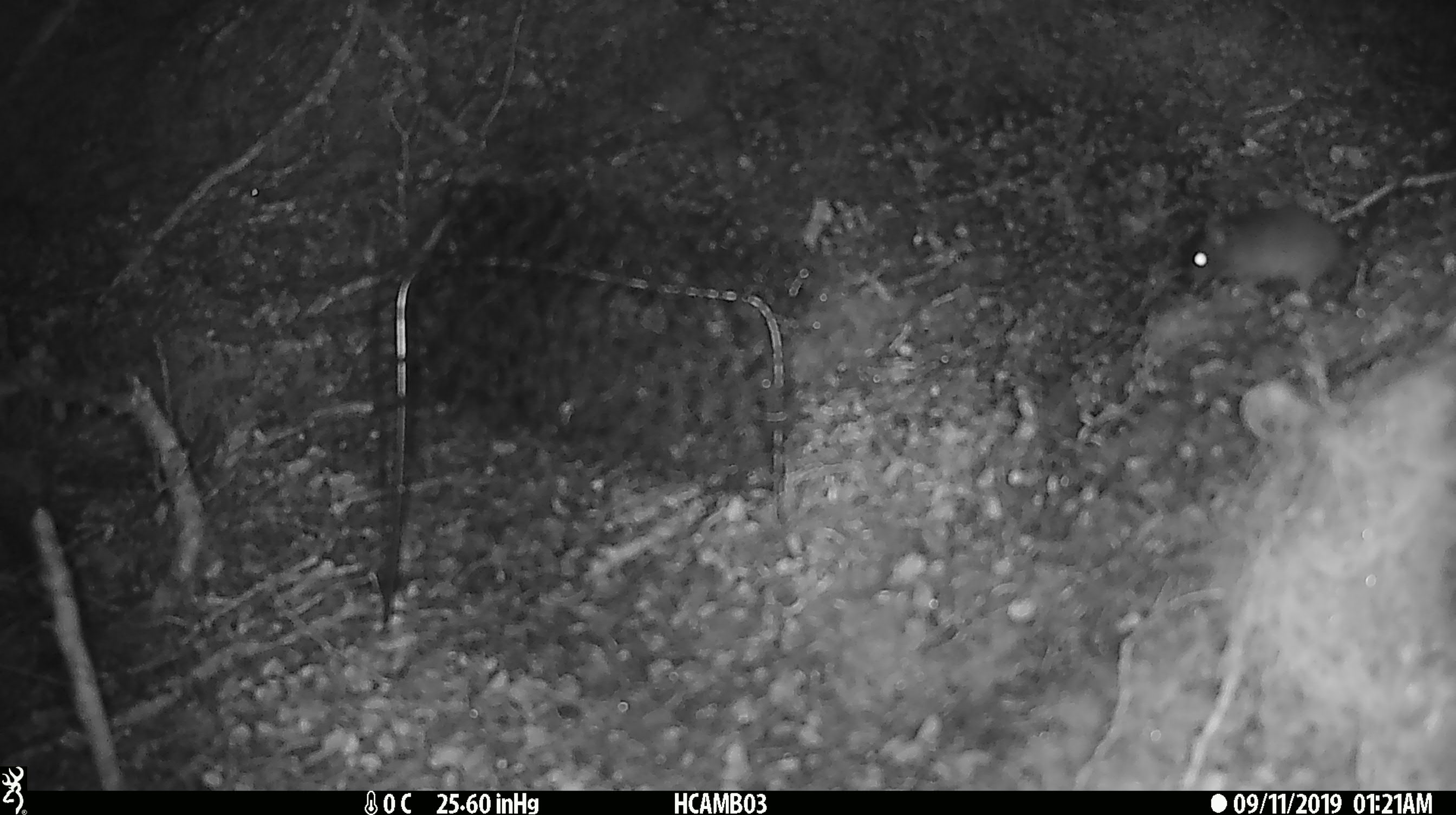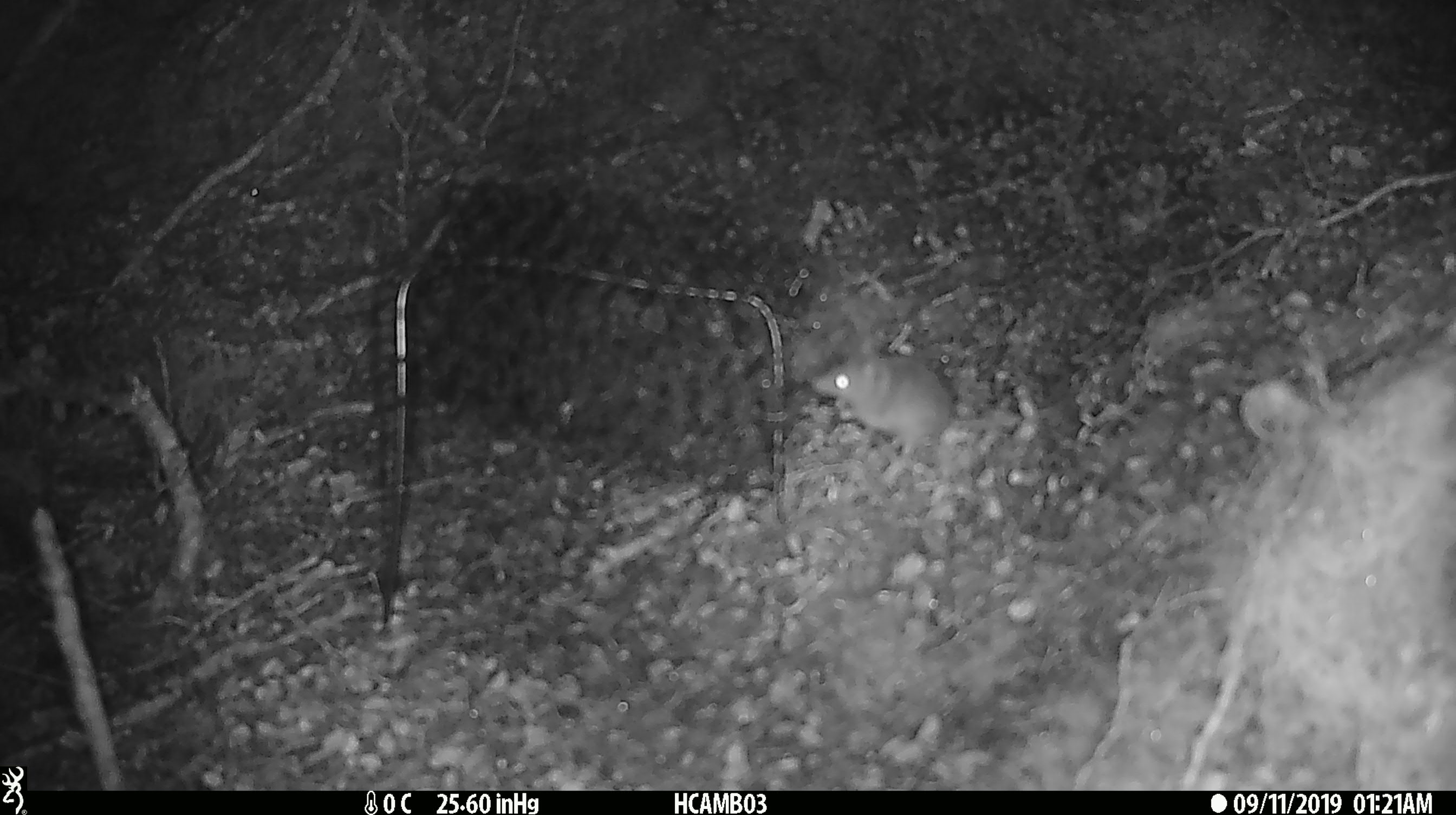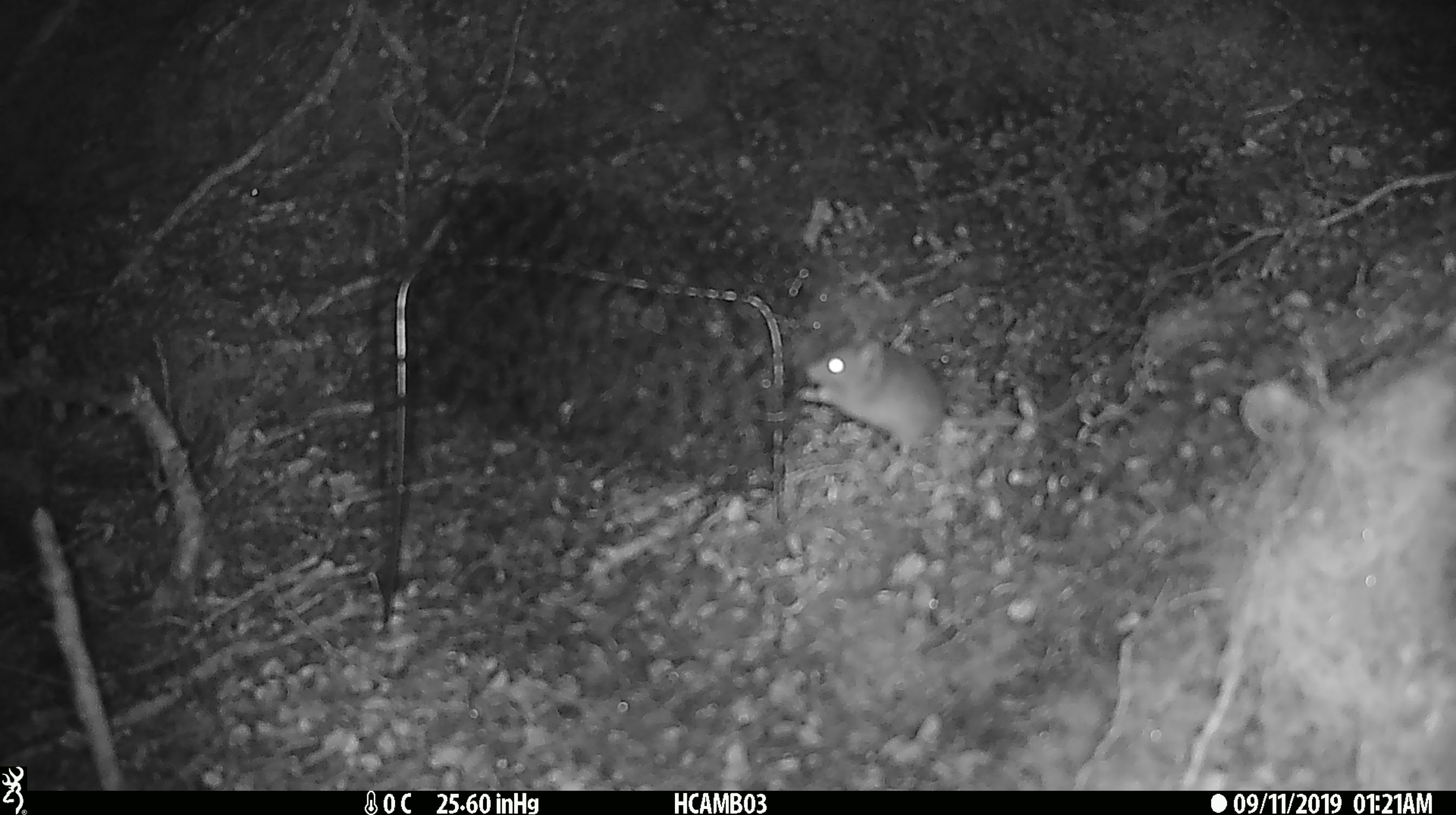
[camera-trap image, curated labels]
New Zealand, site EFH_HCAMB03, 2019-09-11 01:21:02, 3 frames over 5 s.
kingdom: Animalia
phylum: Chordata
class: Mammalia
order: Rodentia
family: Muridae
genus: Mus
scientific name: Mus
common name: mouse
Mouse (Mus).